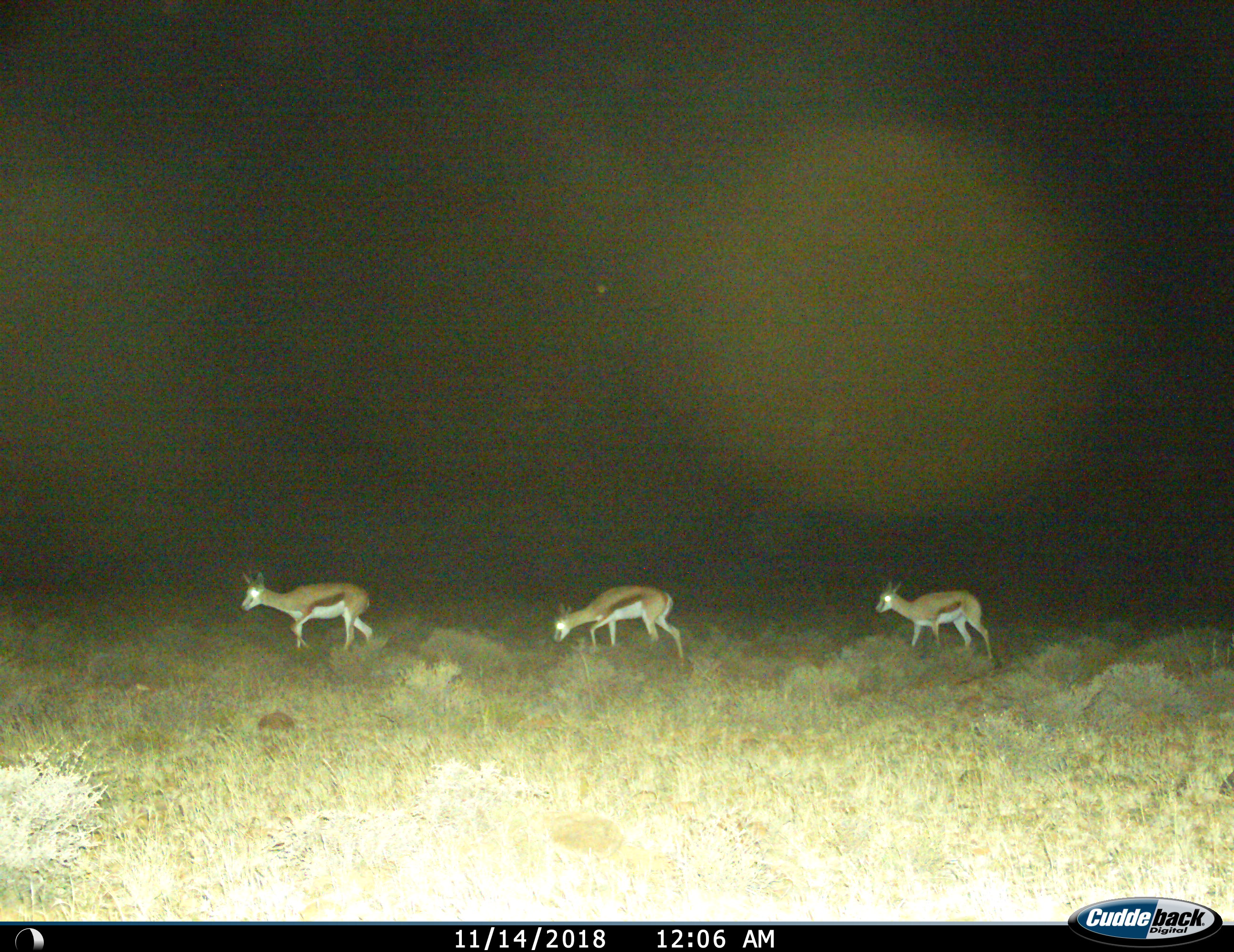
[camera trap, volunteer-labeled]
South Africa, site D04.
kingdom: Animalia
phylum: Chordata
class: Mammalia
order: Artiodactyla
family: Bovidae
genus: Antidorcas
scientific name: Antidorcas marsupialis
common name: springbok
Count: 3.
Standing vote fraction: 0%.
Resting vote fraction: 0%.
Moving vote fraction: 100%.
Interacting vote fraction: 0%.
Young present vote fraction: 0%.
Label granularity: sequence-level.